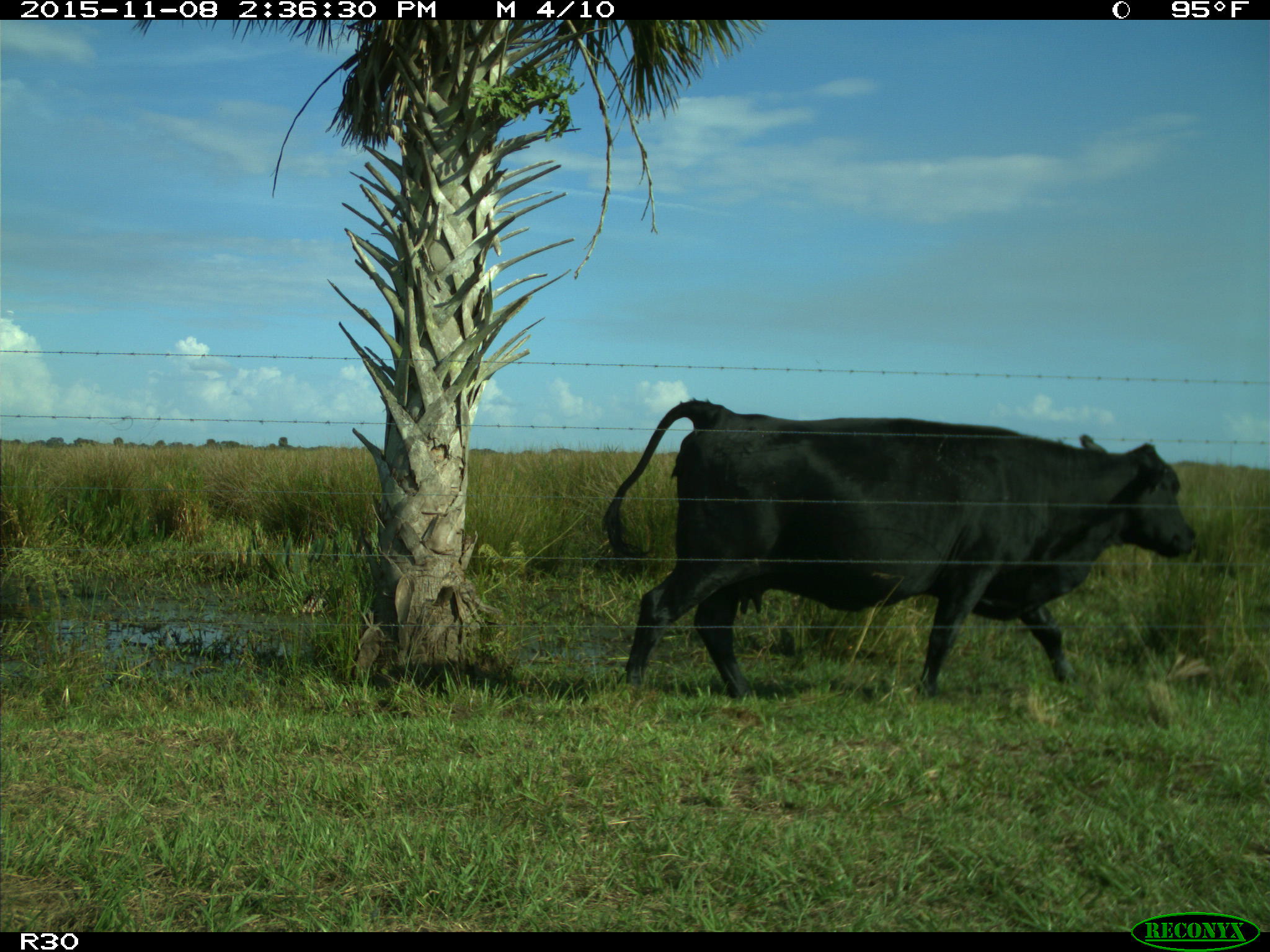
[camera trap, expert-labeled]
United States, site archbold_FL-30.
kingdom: Animalia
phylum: Chordata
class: Mammalia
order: Artiodactyla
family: Bovidae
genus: Bos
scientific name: Bos taurus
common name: domestic cow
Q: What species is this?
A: Bos taurus (domestic cow).